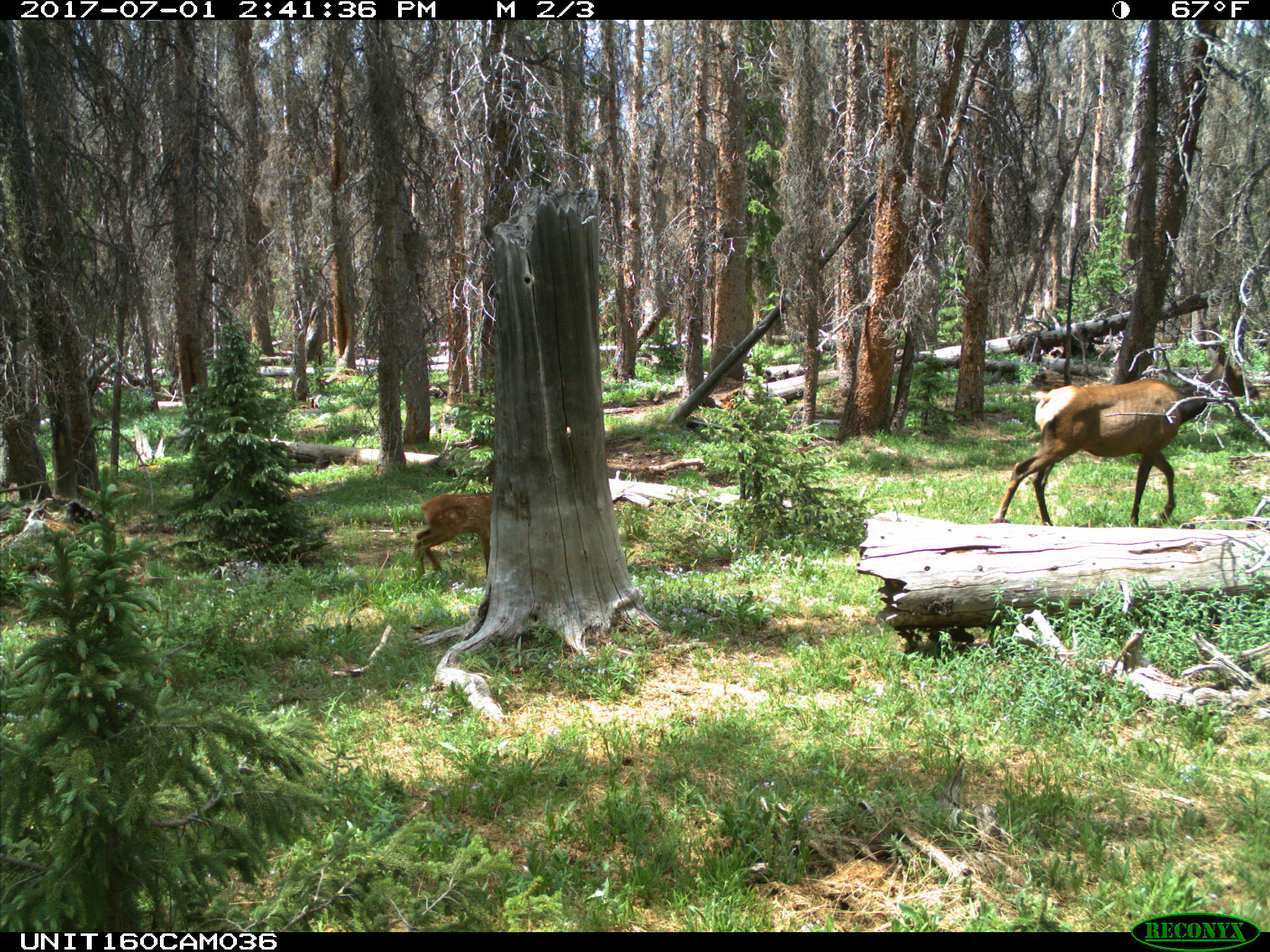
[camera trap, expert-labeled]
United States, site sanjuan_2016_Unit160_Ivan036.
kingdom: Animalia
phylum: Chordata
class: Mammalia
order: Artiodactyla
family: Cervidae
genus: Cervus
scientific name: Cervus elaphus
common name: red deer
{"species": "Cervus elaphus (red deer)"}